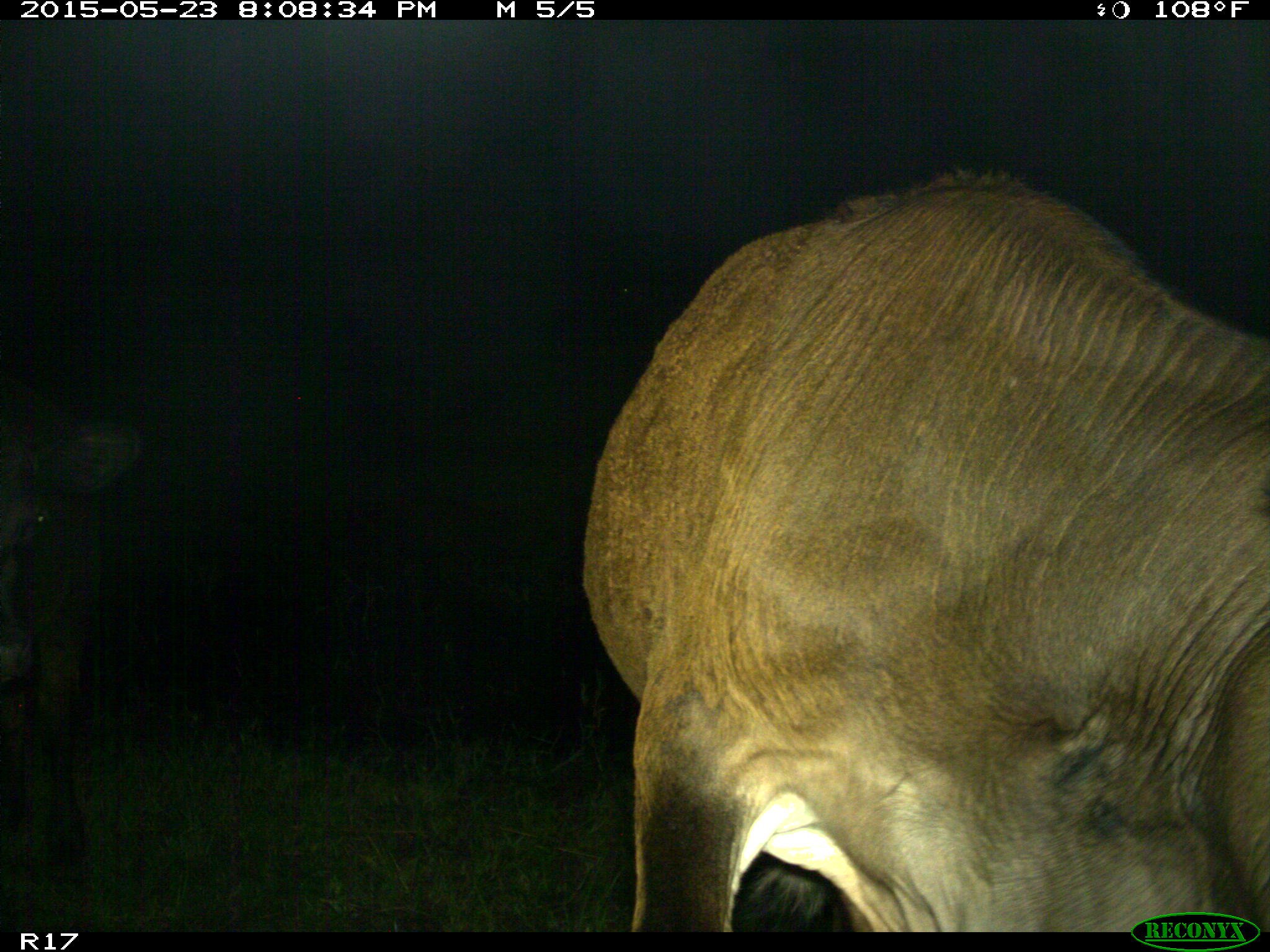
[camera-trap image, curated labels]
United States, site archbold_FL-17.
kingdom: Animalia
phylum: Chordata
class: Mammalia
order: Artiodactyla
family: Bovidae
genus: Bos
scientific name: Bos taurus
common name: domestic cow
Bos taurus (domestic cow).